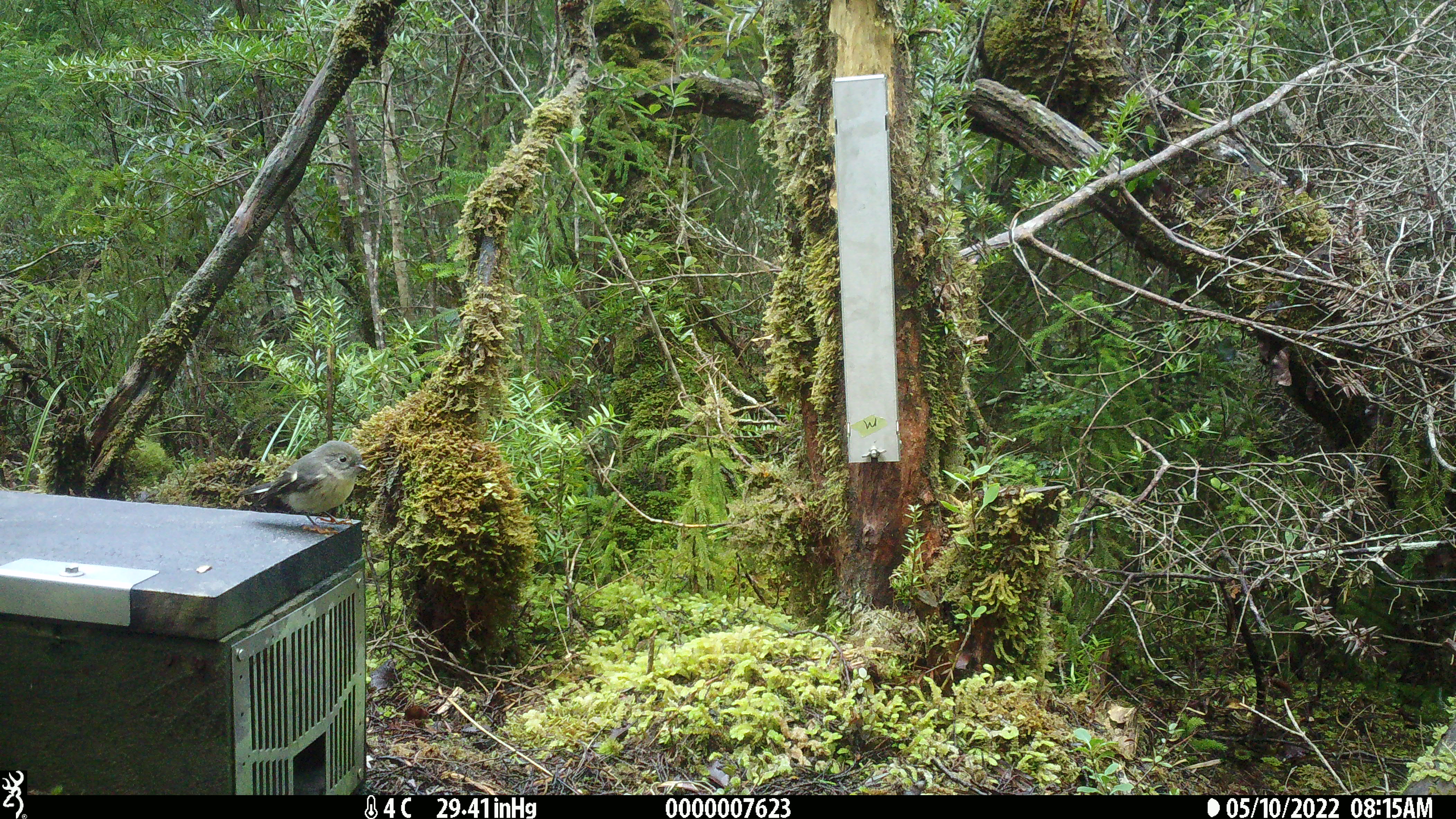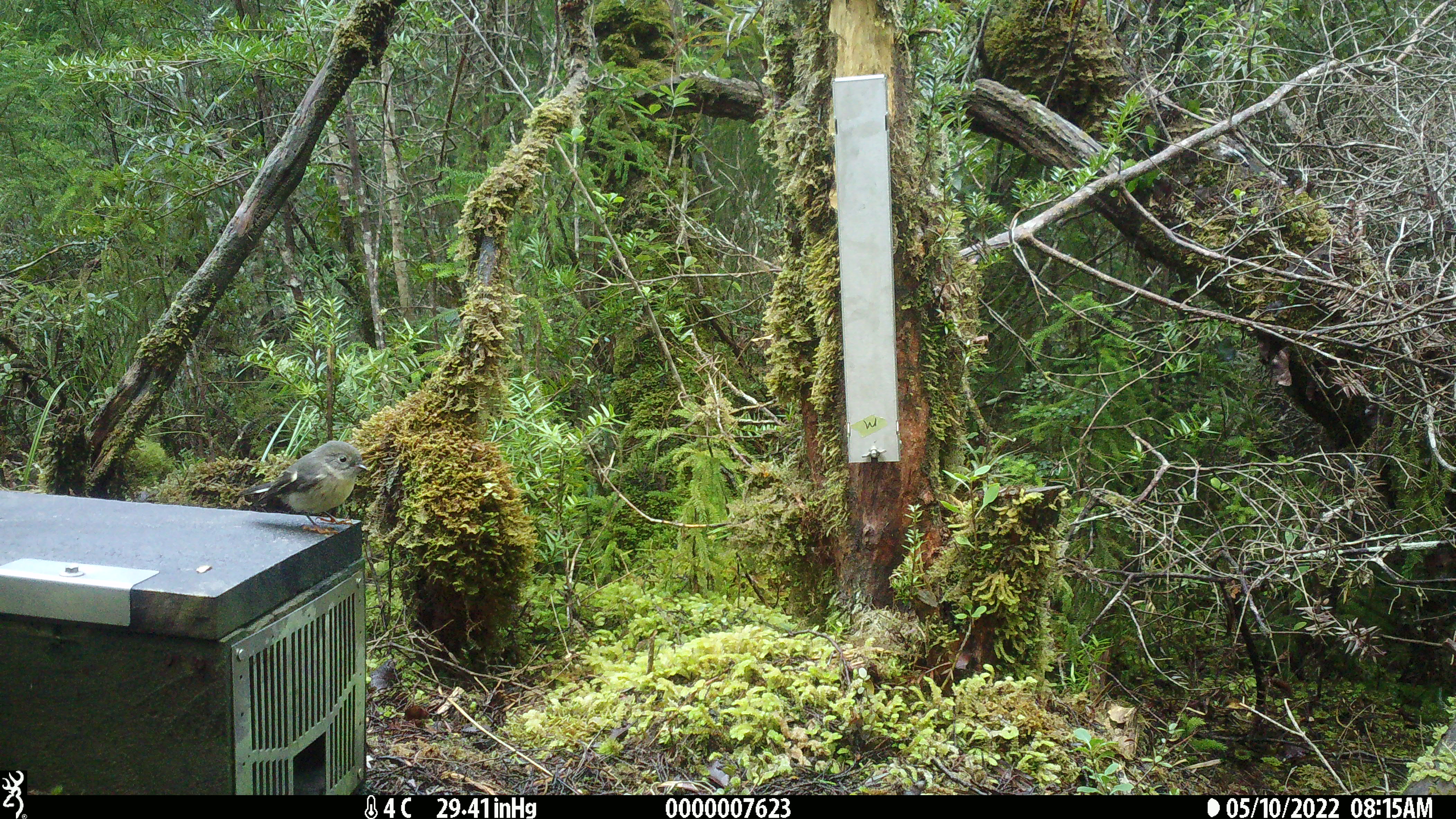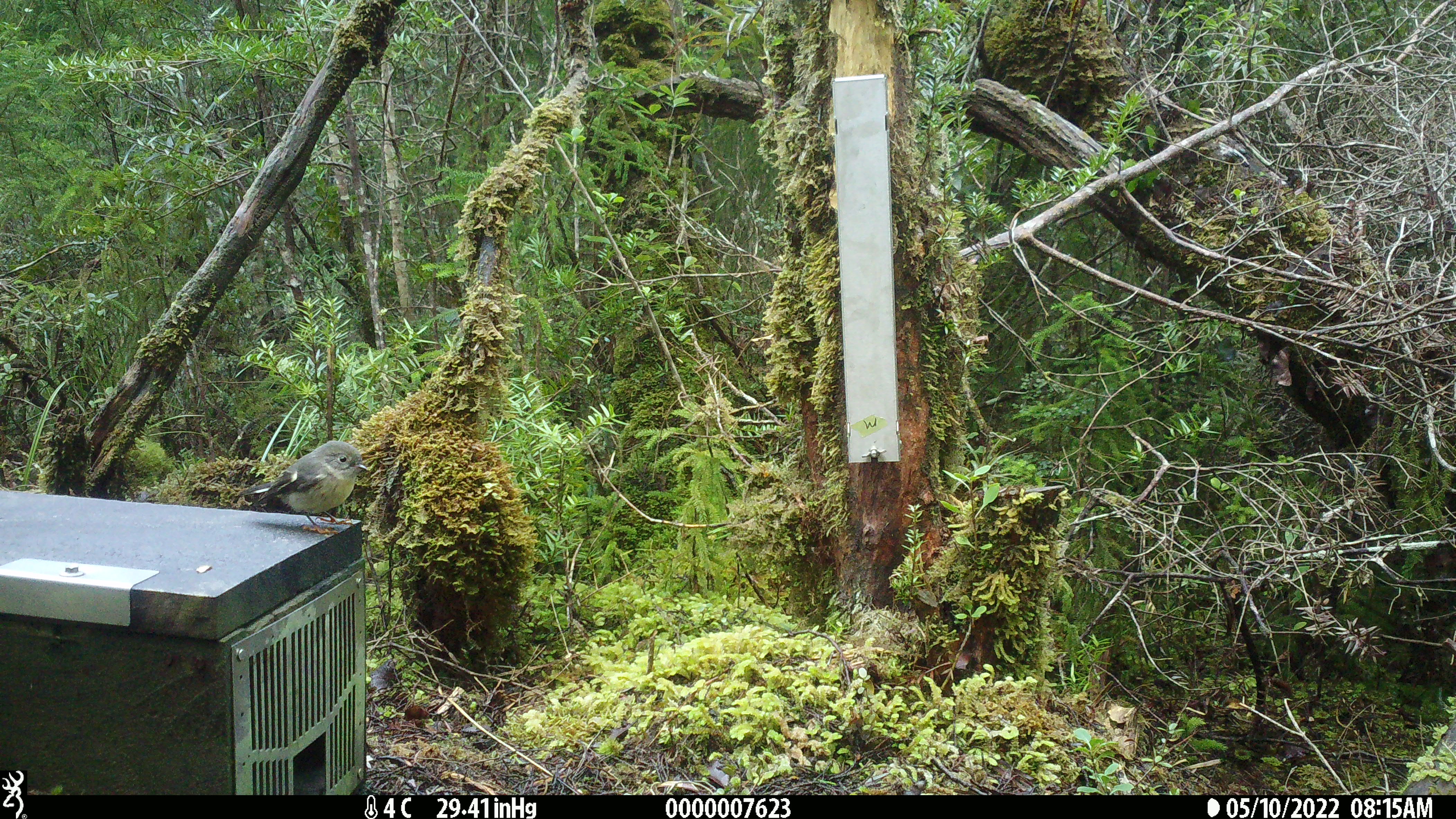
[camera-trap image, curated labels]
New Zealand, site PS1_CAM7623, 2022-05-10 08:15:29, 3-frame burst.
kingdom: Animalia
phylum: Chordata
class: Aves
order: Passeriformes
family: Petroicidae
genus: Petroica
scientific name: Petroica macrocephala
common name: tomtit